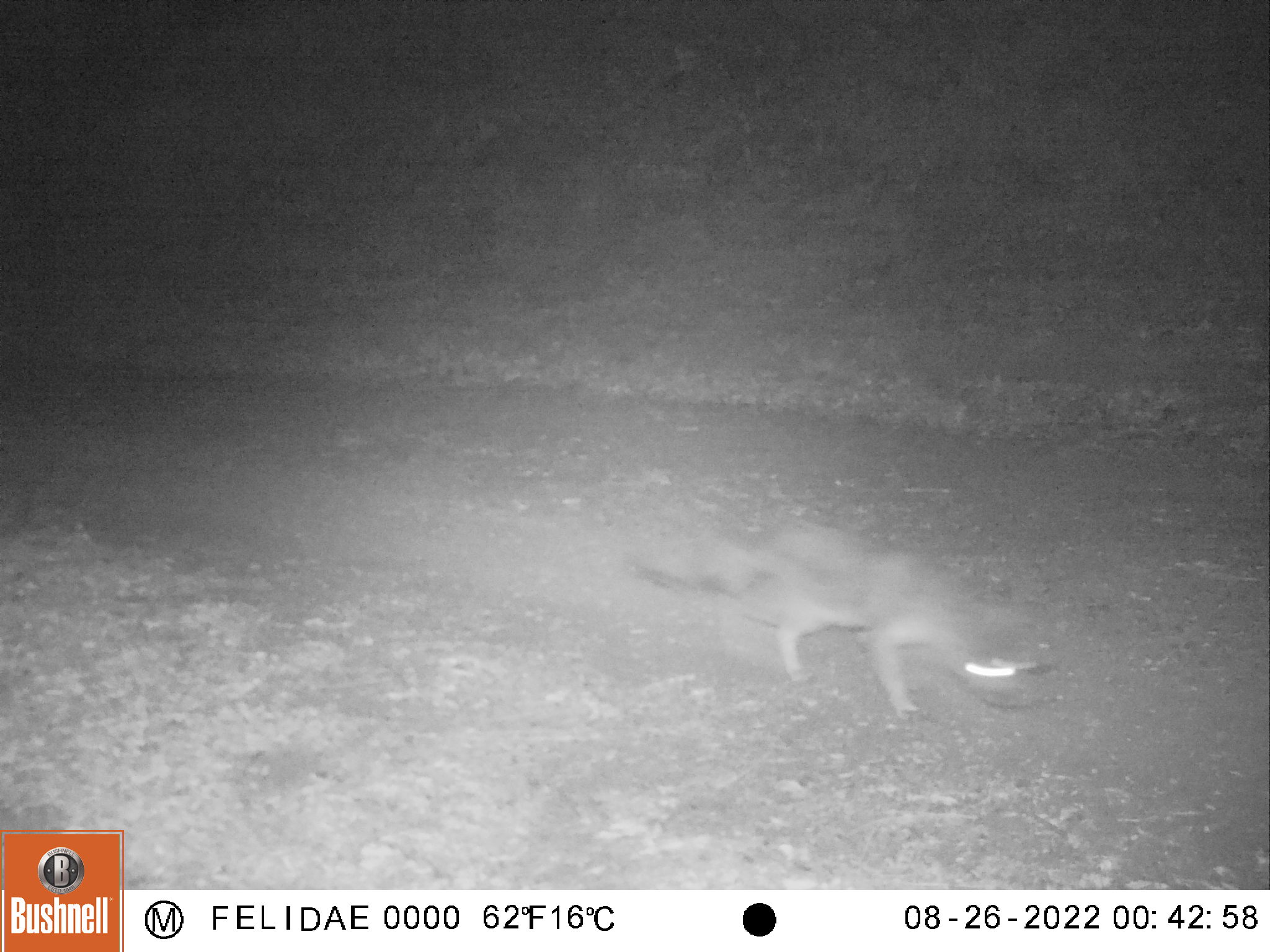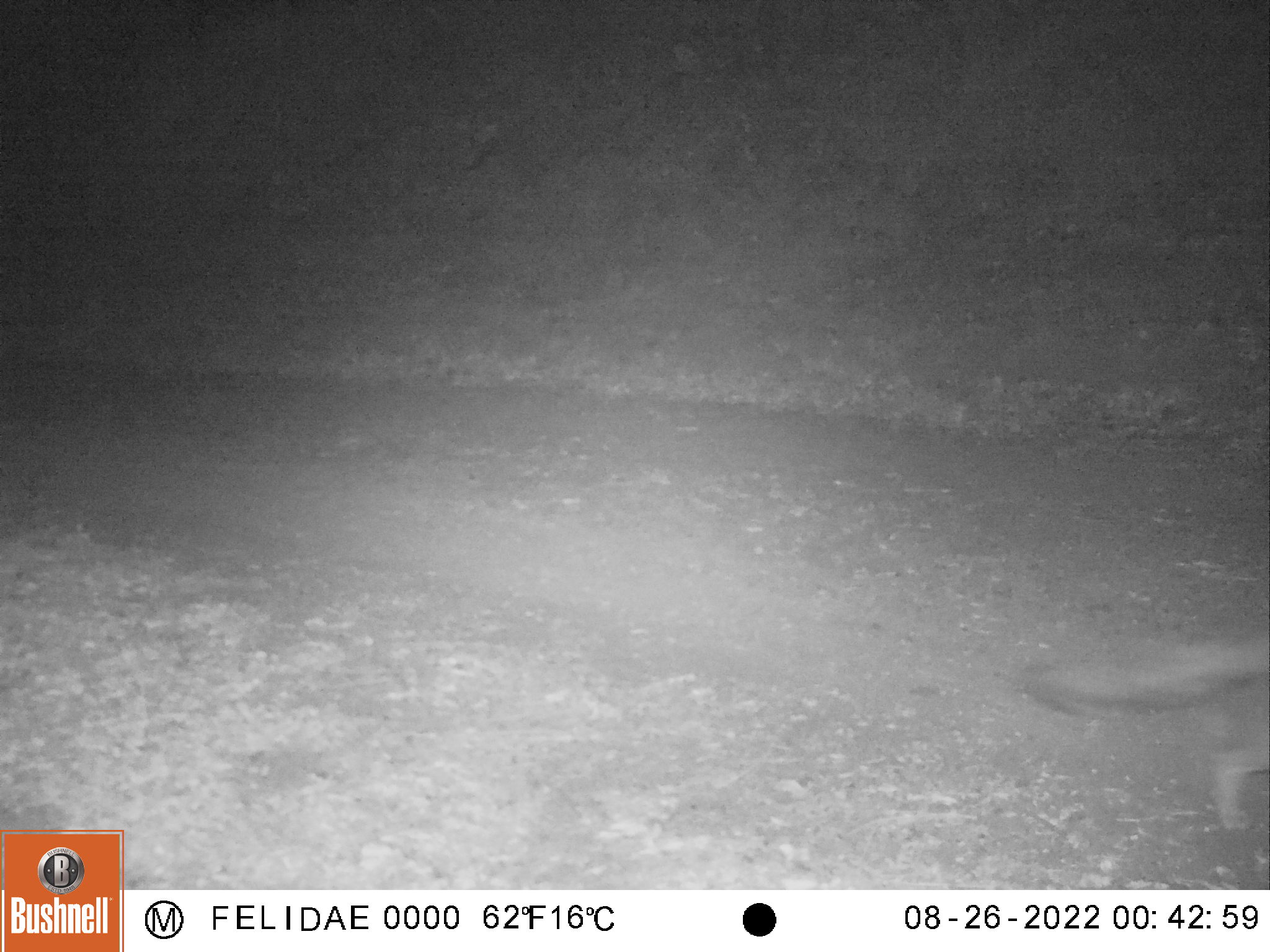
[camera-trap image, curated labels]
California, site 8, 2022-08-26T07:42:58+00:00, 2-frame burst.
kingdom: Animalia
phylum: Chordata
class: Mammalia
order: Carnivora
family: Canidae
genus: Urocyon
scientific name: Urocyon cinereoargenteus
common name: gray fox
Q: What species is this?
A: Gray fox (Urocyon cinereoargenteus).